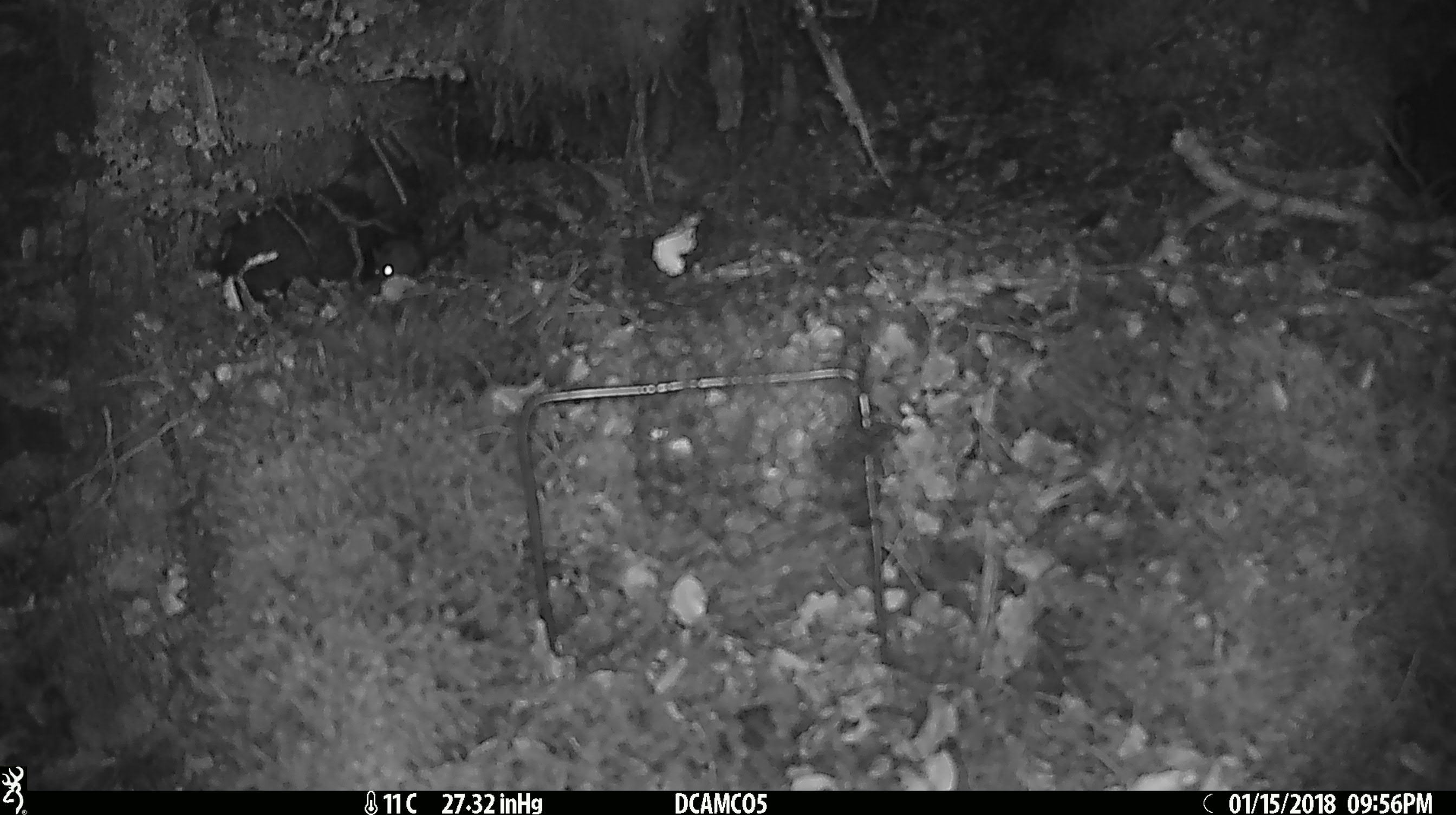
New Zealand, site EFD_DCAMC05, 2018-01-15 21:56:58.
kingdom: Animalia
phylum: Chordata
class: Mammalia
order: Rodentia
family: Muridae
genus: Mus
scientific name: Mus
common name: mouse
Mouse (Mus).